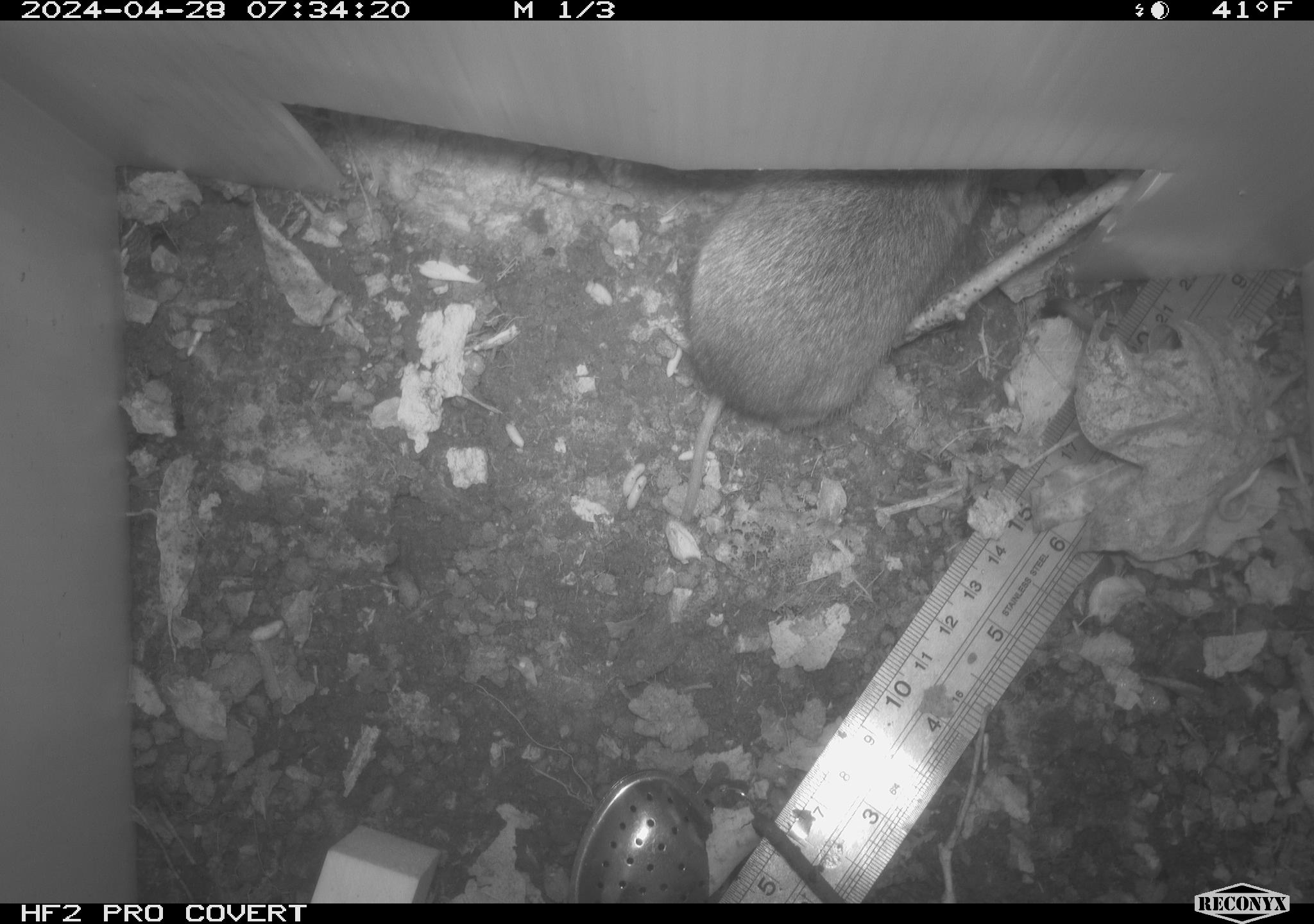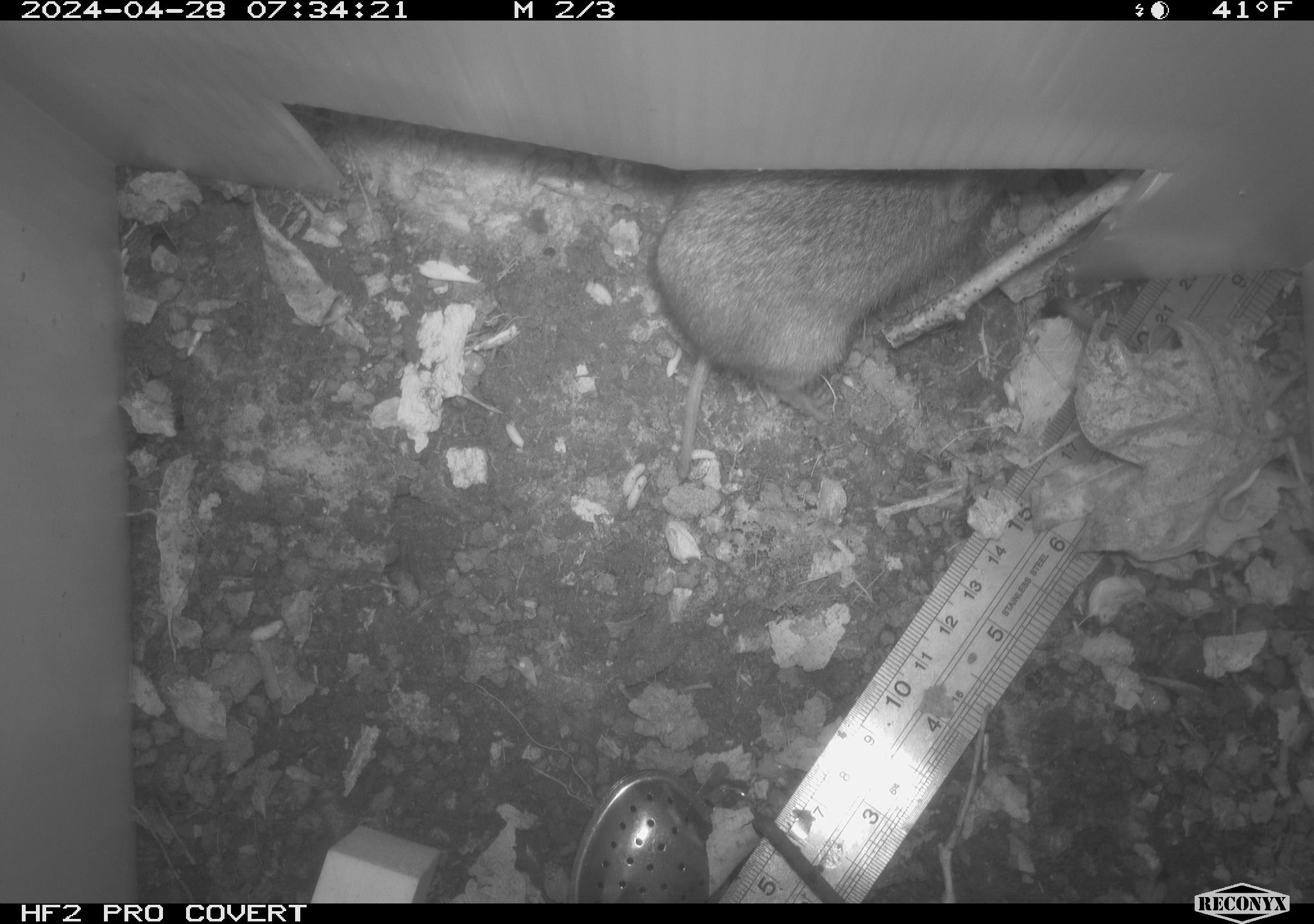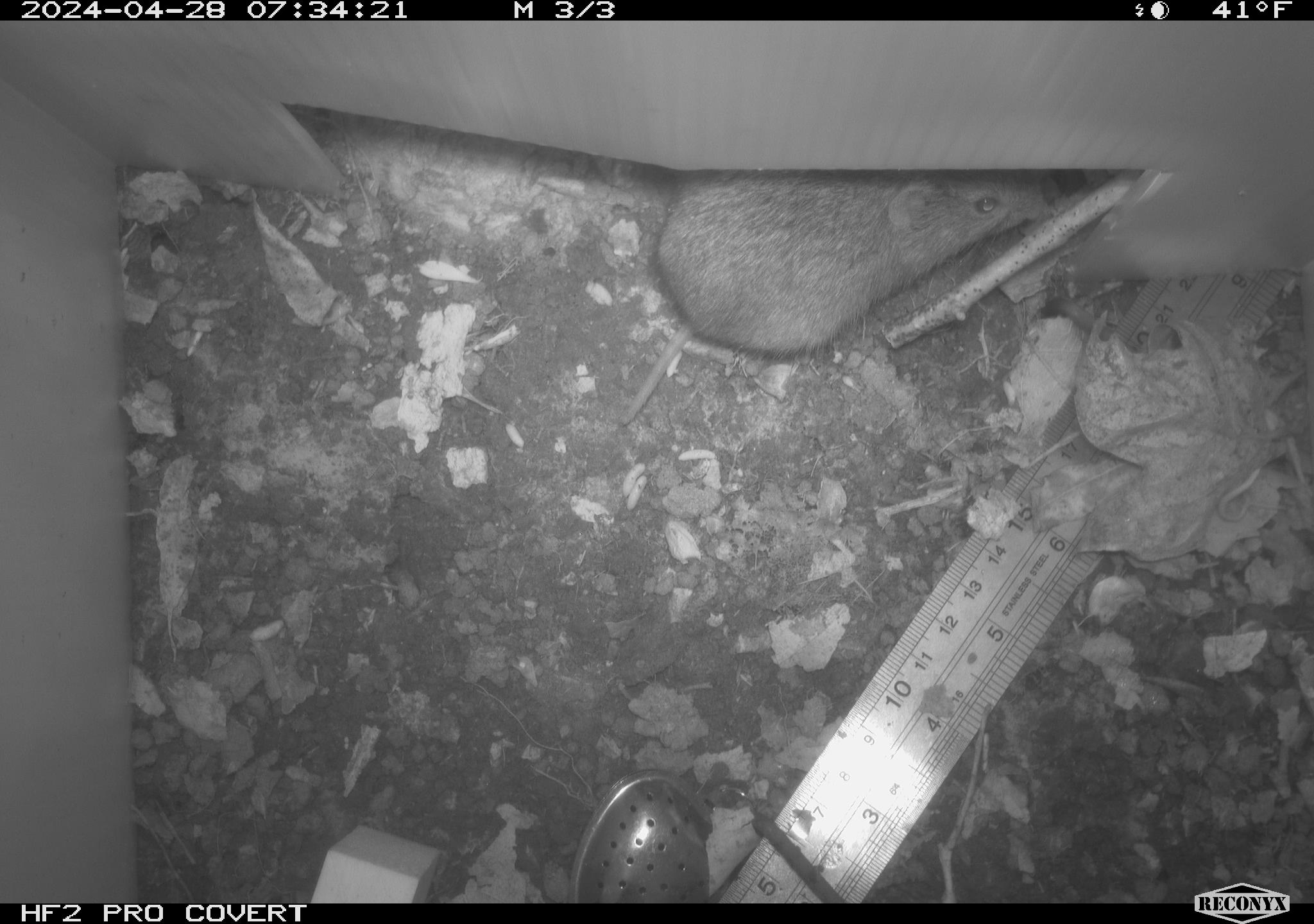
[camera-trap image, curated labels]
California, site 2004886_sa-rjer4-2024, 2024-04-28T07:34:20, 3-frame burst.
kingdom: Animalia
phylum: Chordata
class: Mammalia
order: Rodentia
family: Cricetidae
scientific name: Arvicolinae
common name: voles, lemmings, and muskrats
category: arvicolinae subfamily